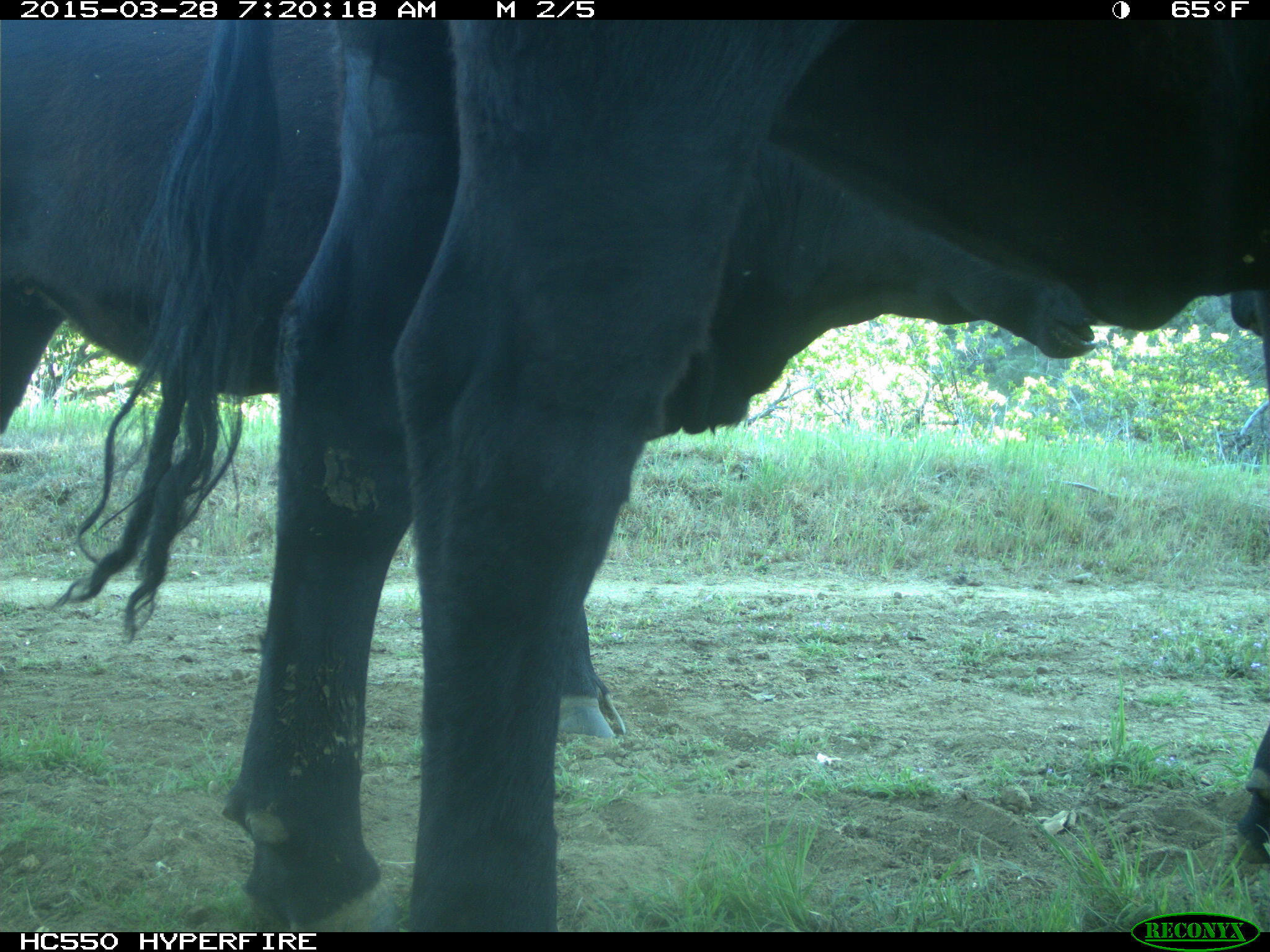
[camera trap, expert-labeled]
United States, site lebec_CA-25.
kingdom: Animalia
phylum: Chordata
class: Mammalia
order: Artiodactyla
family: Bovidae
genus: Bos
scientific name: Bos taurus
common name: domestic cow